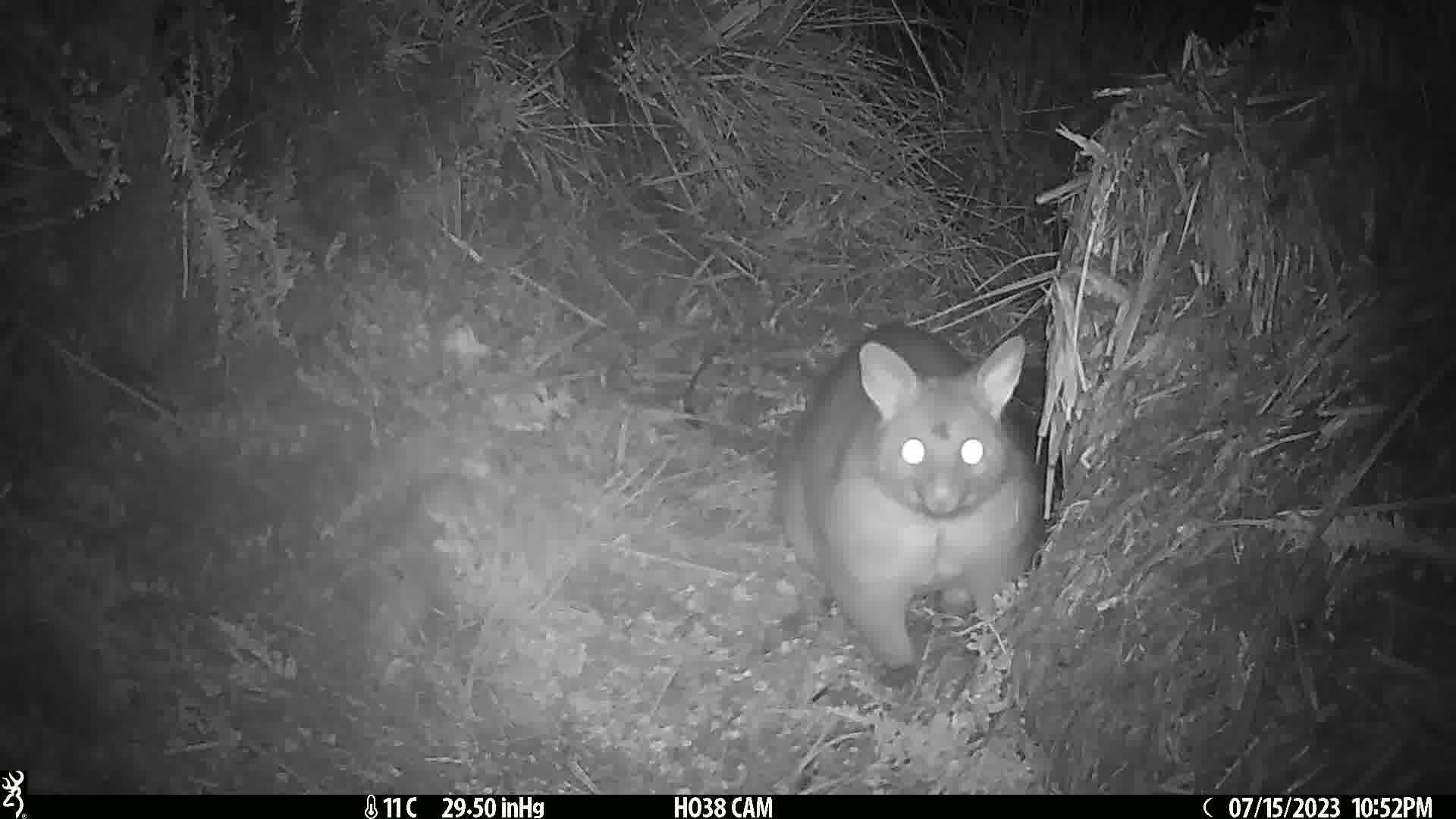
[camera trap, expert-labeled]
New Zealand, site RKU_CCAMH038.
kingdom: Animalia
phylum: Chordata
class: Mammalia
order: Diprotodontia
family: Phalangeridae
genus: Trichosurus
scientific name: Trichosurus vulpecula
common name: common brushtail possum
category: possum